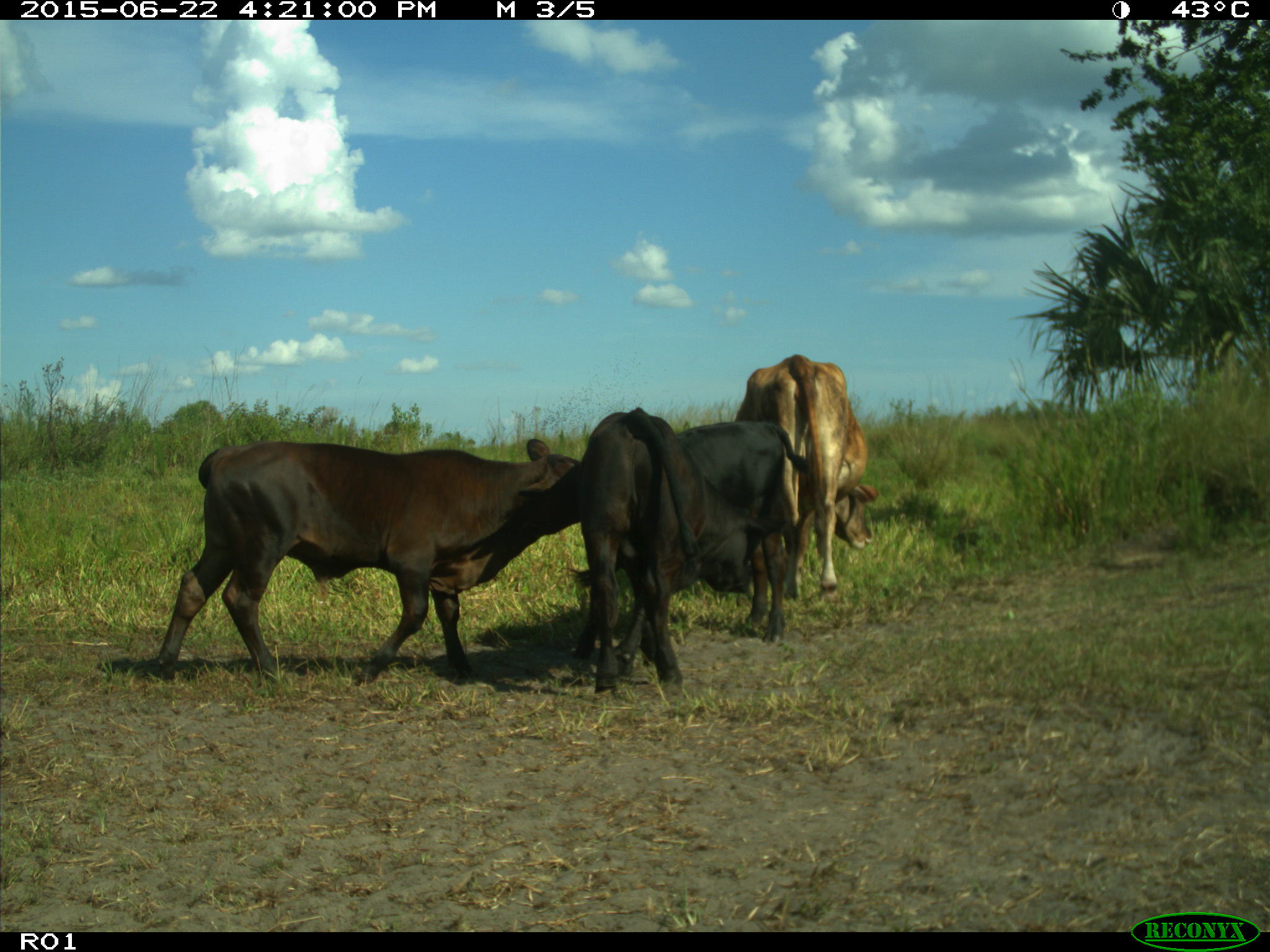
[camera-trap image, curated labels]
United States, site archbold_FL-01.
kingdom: Animalia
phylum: Chordata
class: Mammalia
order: Artiodactyla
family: Bovidae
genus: Bos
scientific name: Bos taurus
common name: domestic cow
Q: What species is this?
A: Bos taurus (domestic cow).